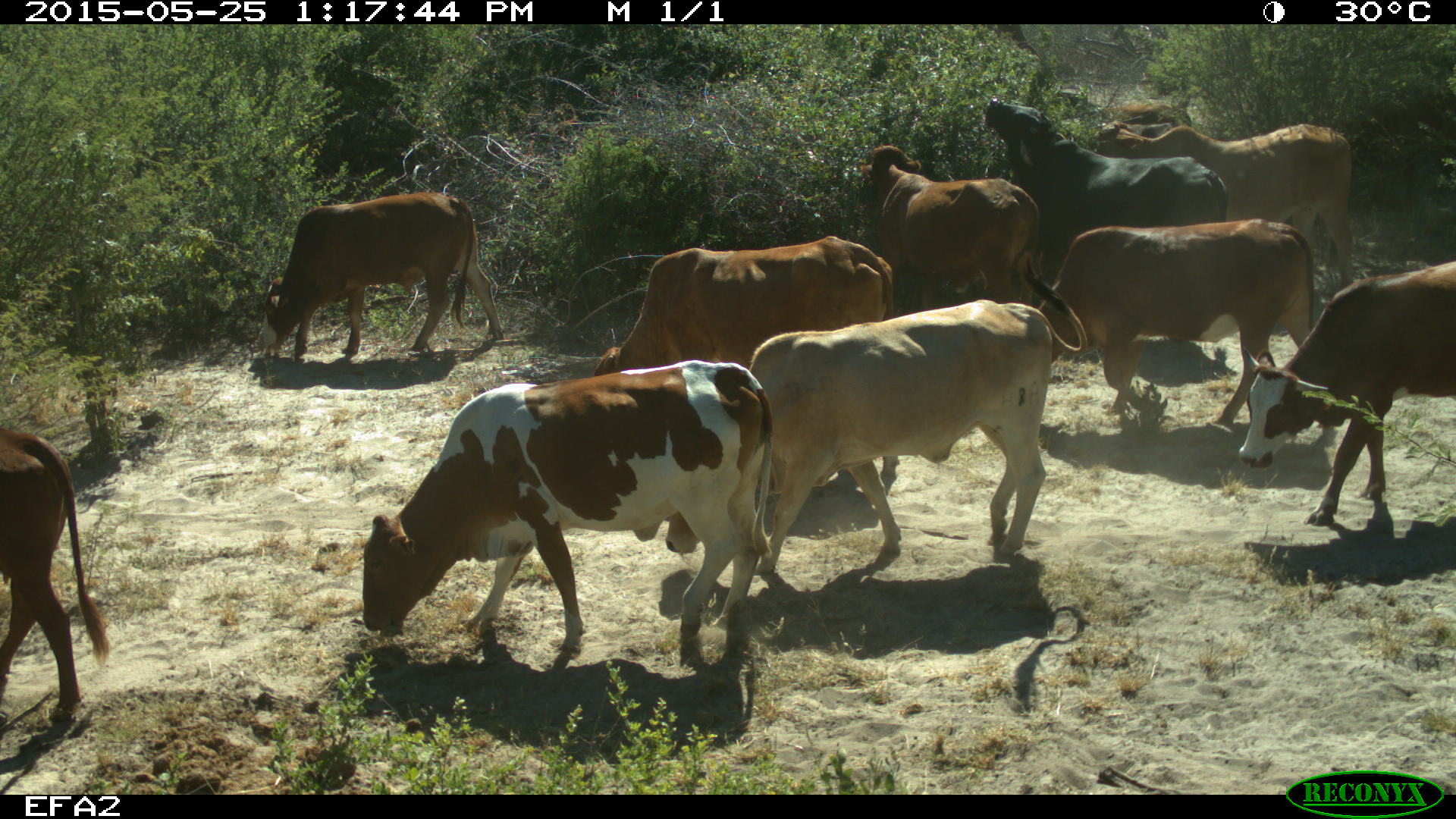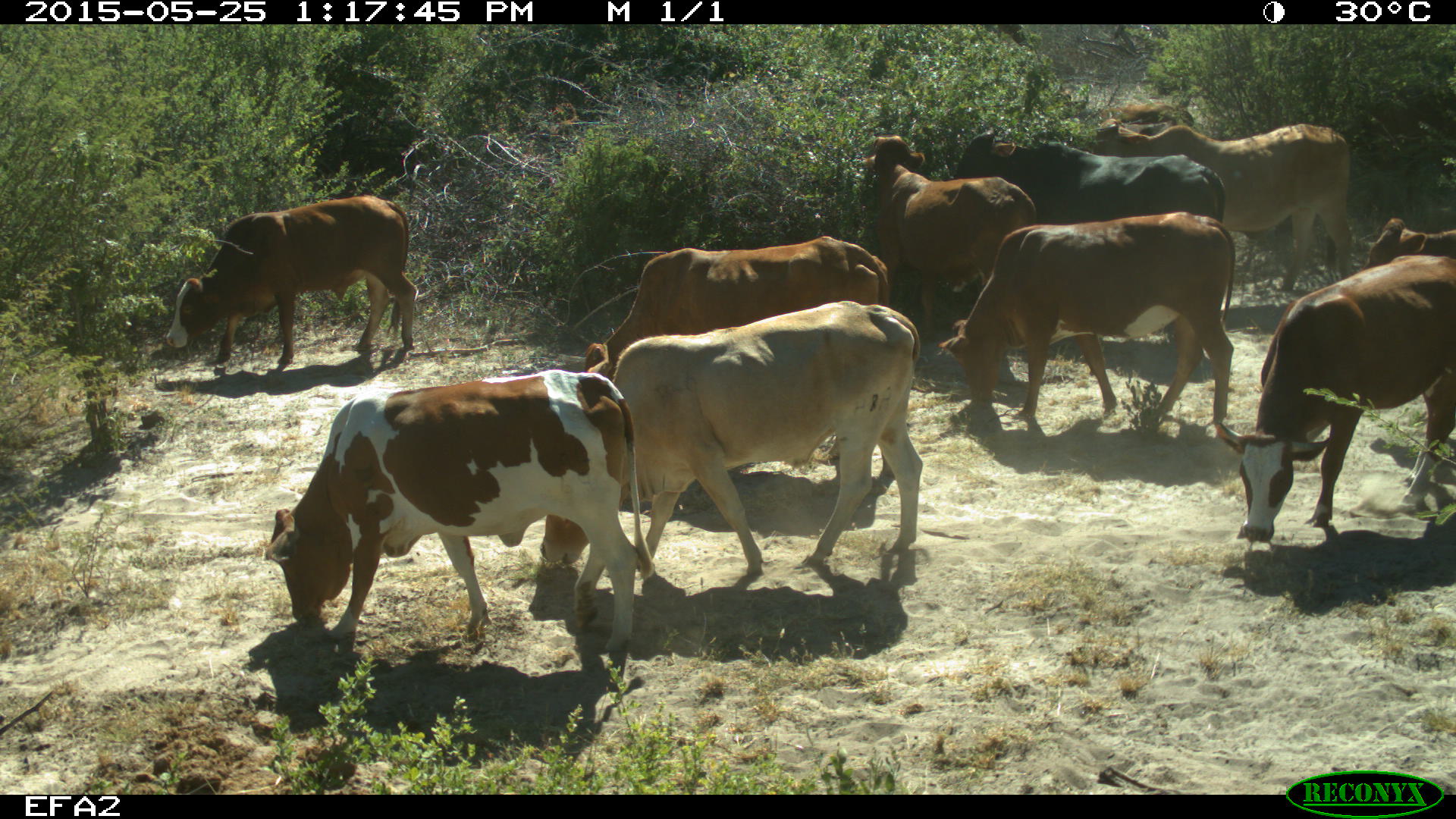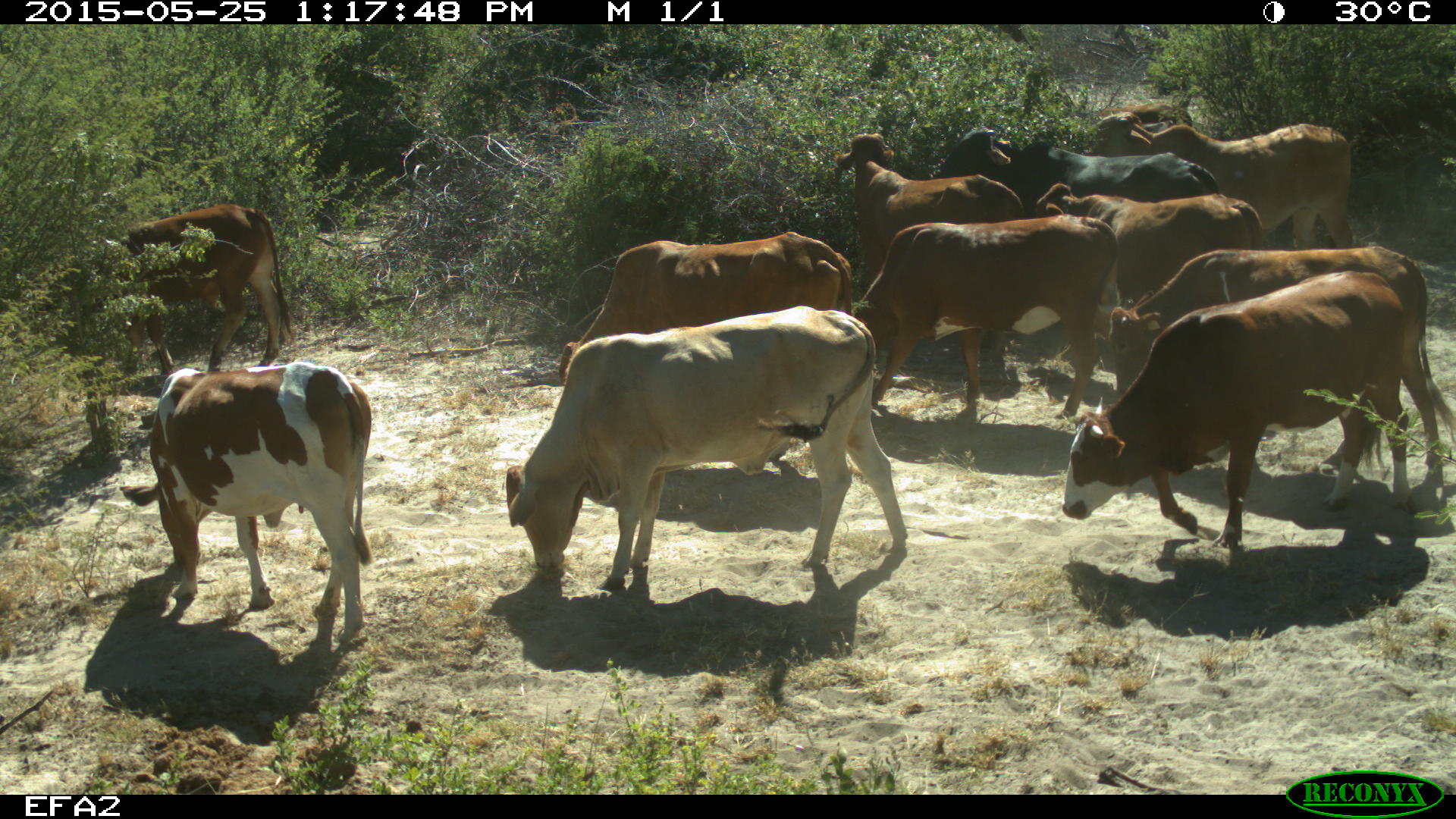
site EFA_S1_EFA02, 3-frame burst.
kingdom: Animalia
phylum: Chordata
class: Mammalia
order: Artiodactyla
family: Bovidae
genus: Bos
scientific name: Bos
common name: cattle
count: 11-50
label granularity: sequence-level